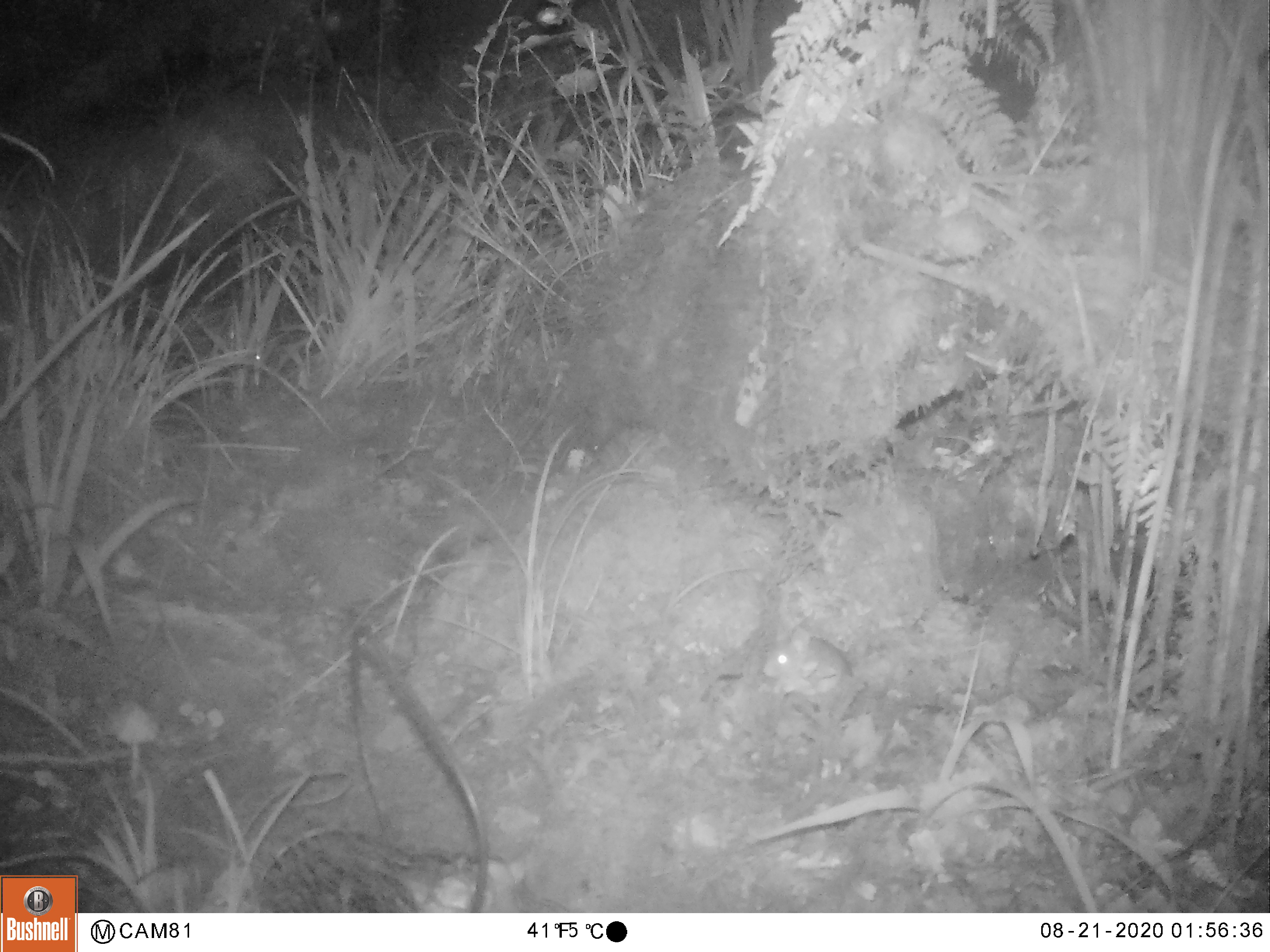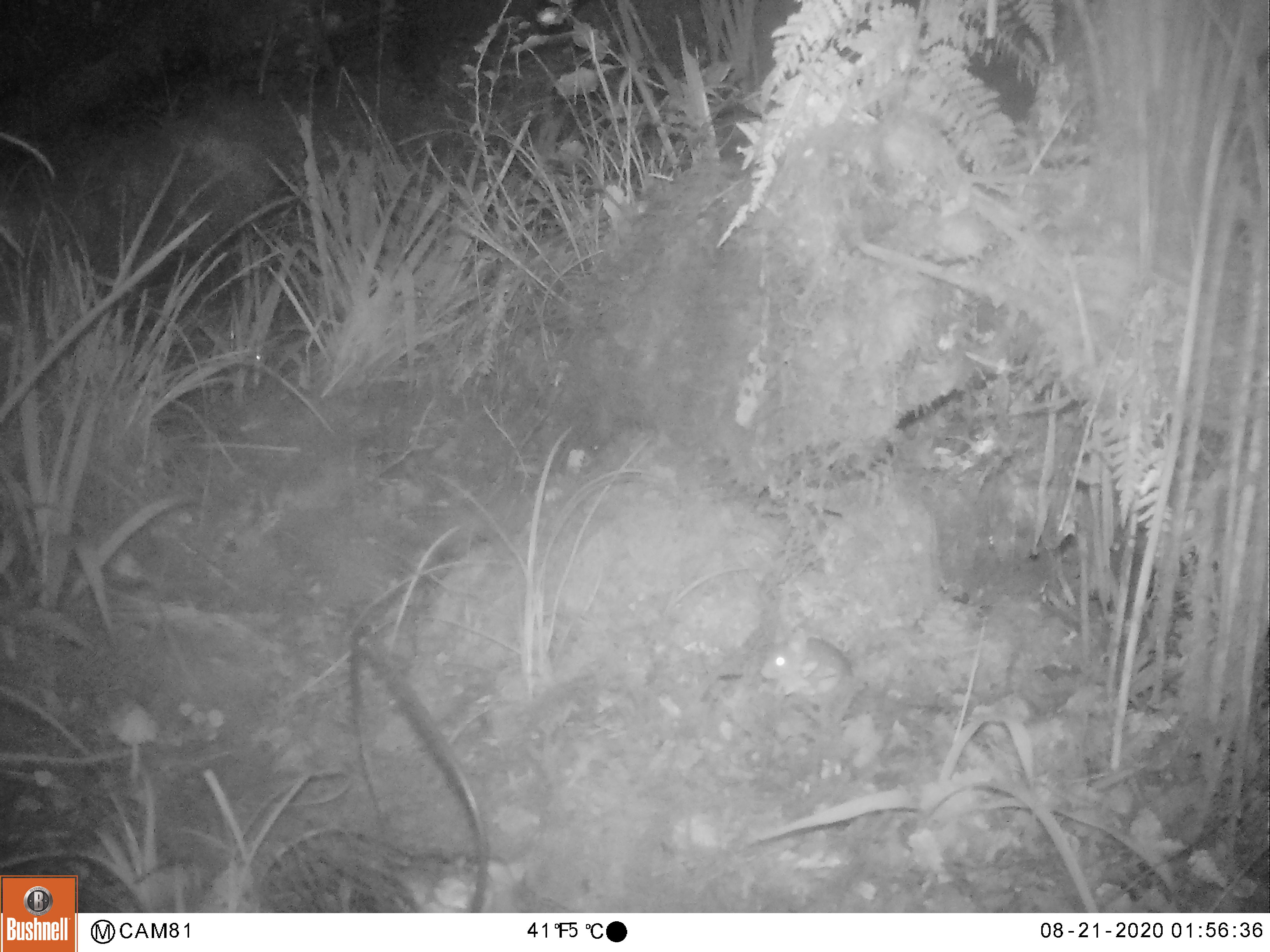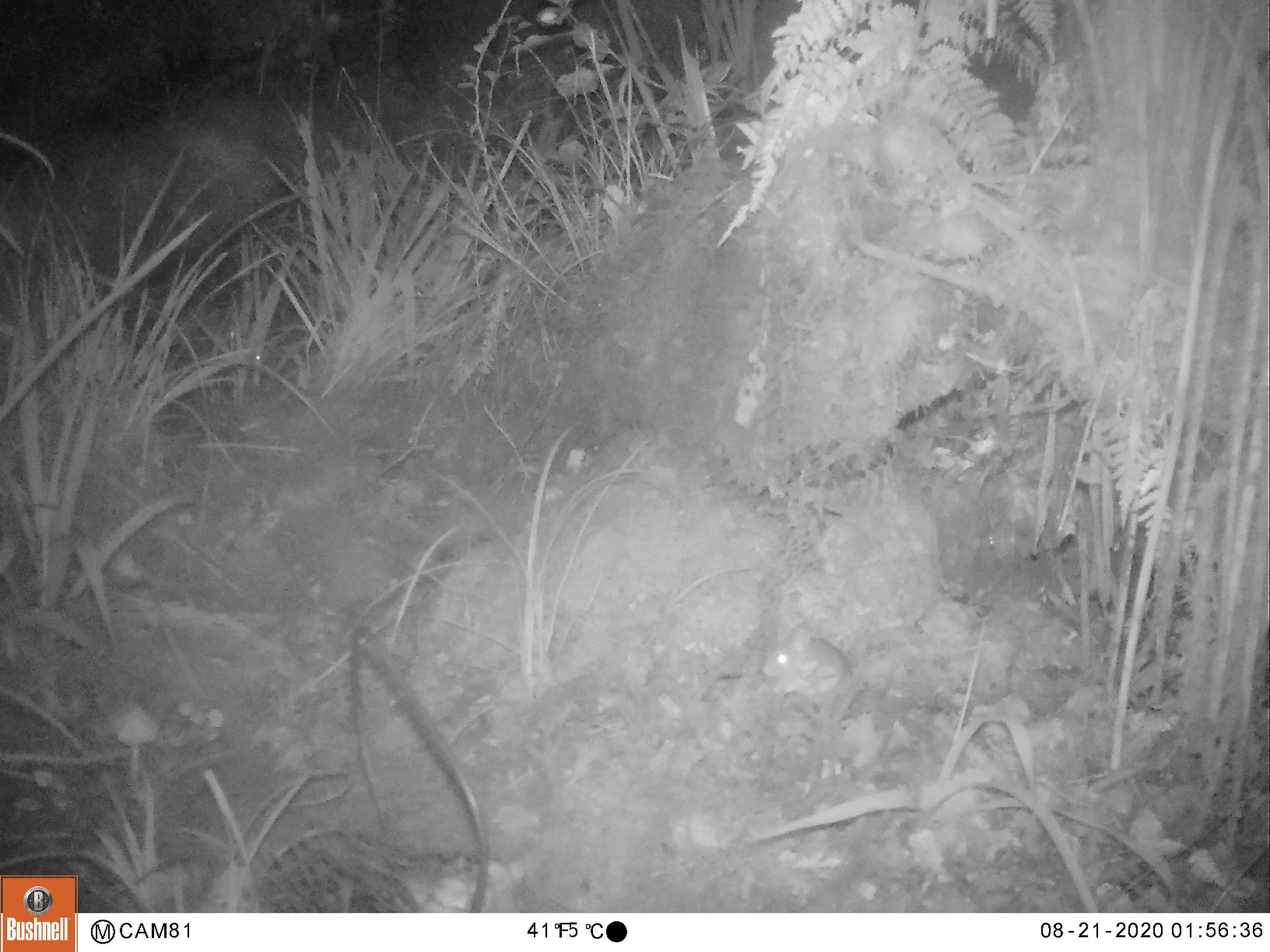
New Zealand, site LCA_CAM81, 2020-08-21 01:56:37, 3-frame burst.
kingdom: Animalia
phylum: Chordata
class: Mammalia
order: Rodentia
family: Muridae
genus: Mus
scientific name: Mus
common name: mouse